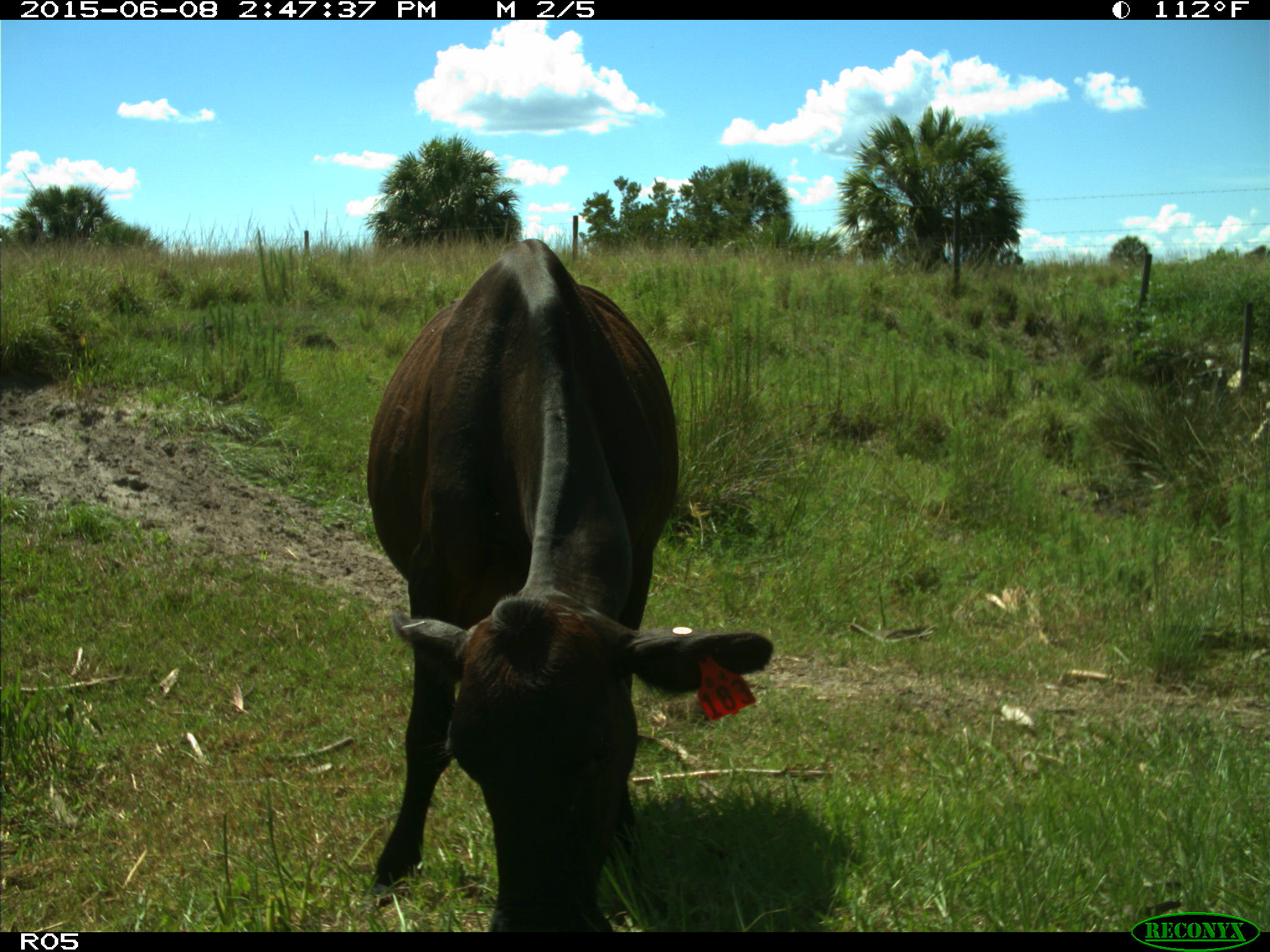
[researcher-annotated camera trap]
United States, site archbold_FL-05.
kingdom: Animalia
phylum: Chordata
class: Mammalia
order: Artiodactyla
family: Bovidae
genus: Bos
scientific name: Bos taurus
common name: domestic cow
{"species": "Bos taurus (domestic cow)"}